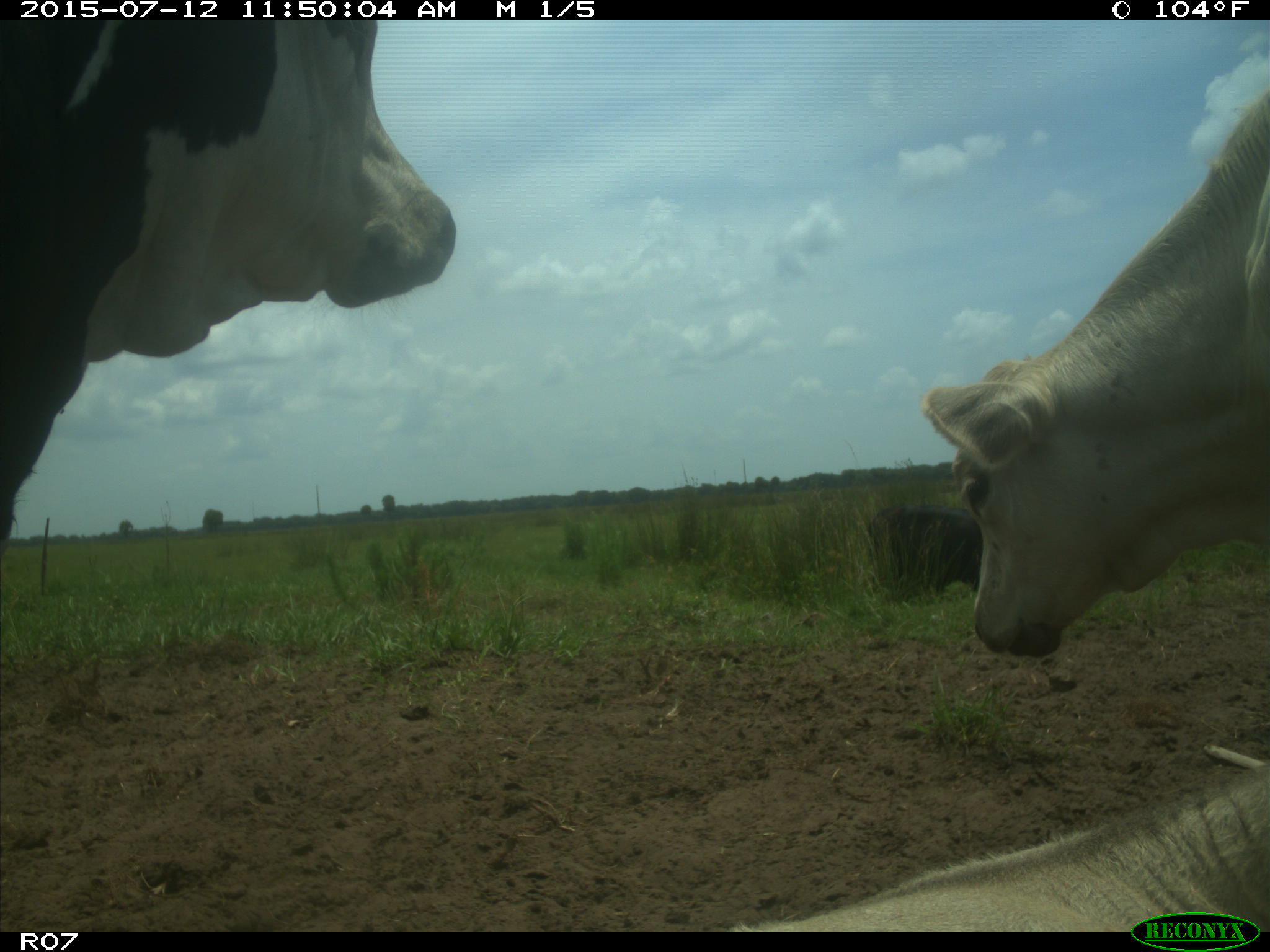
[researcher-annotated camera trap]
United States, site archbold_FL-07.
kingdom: Animalia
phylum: Chordata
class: Mammalia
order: Artiodactyla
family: Bovidae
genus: Bos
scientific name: Bos taurus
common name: domestic cow